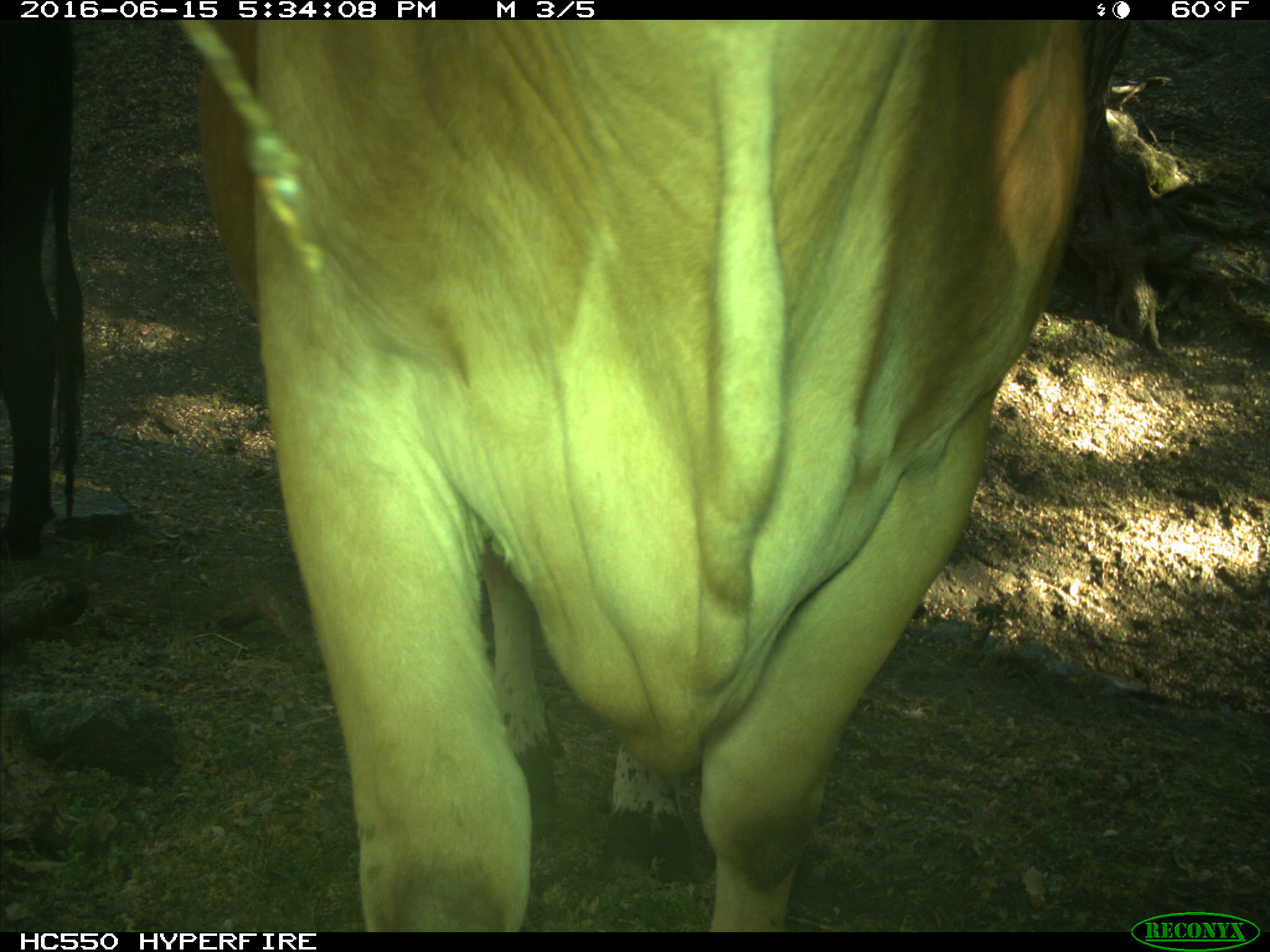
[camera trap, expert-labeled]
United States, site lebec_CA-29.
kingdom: Animalia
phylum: Chordata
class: Mammalia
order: Artiodactyla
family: Bovidae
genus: Bos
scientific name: Bos taurus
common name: domestic cow